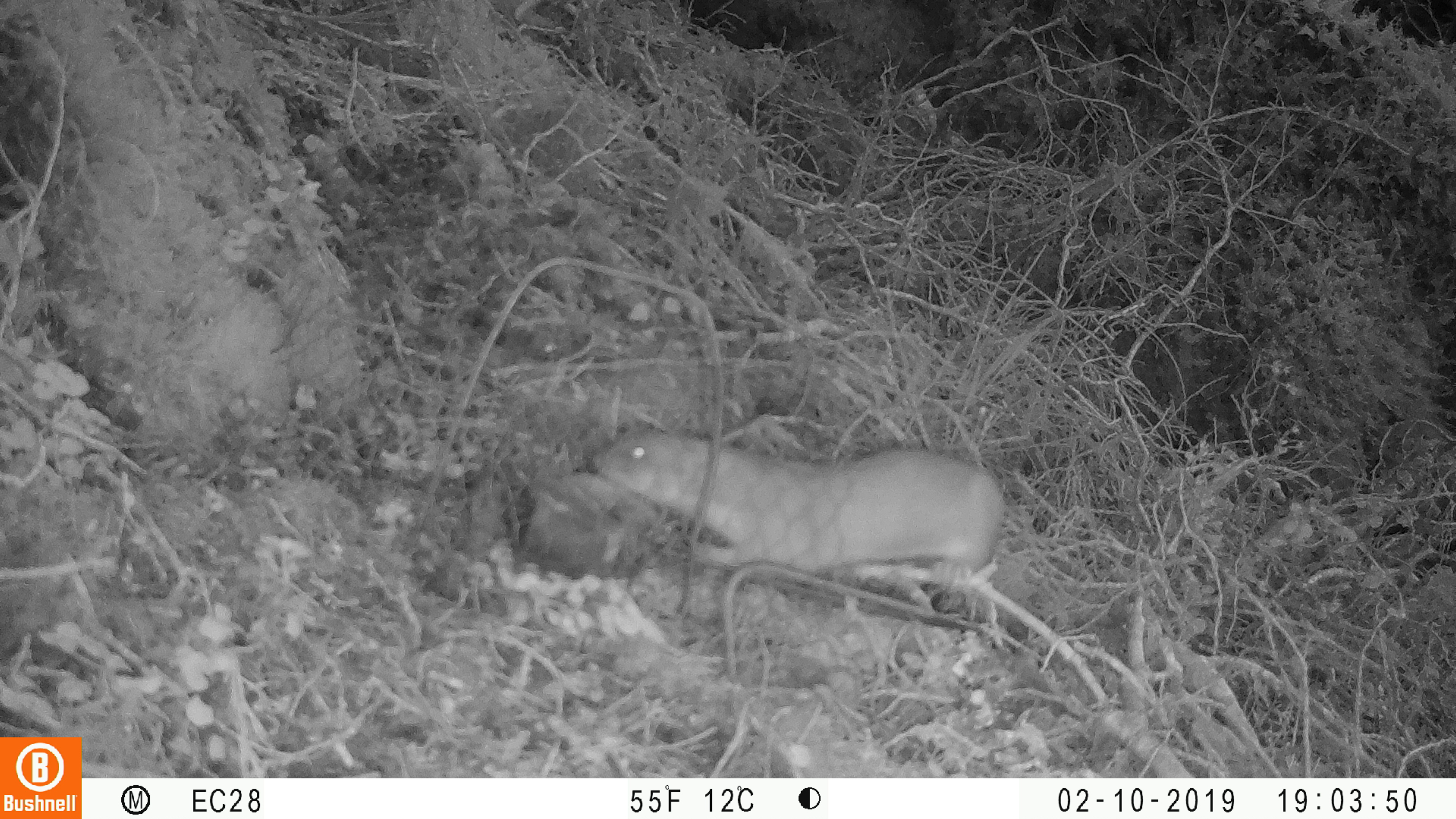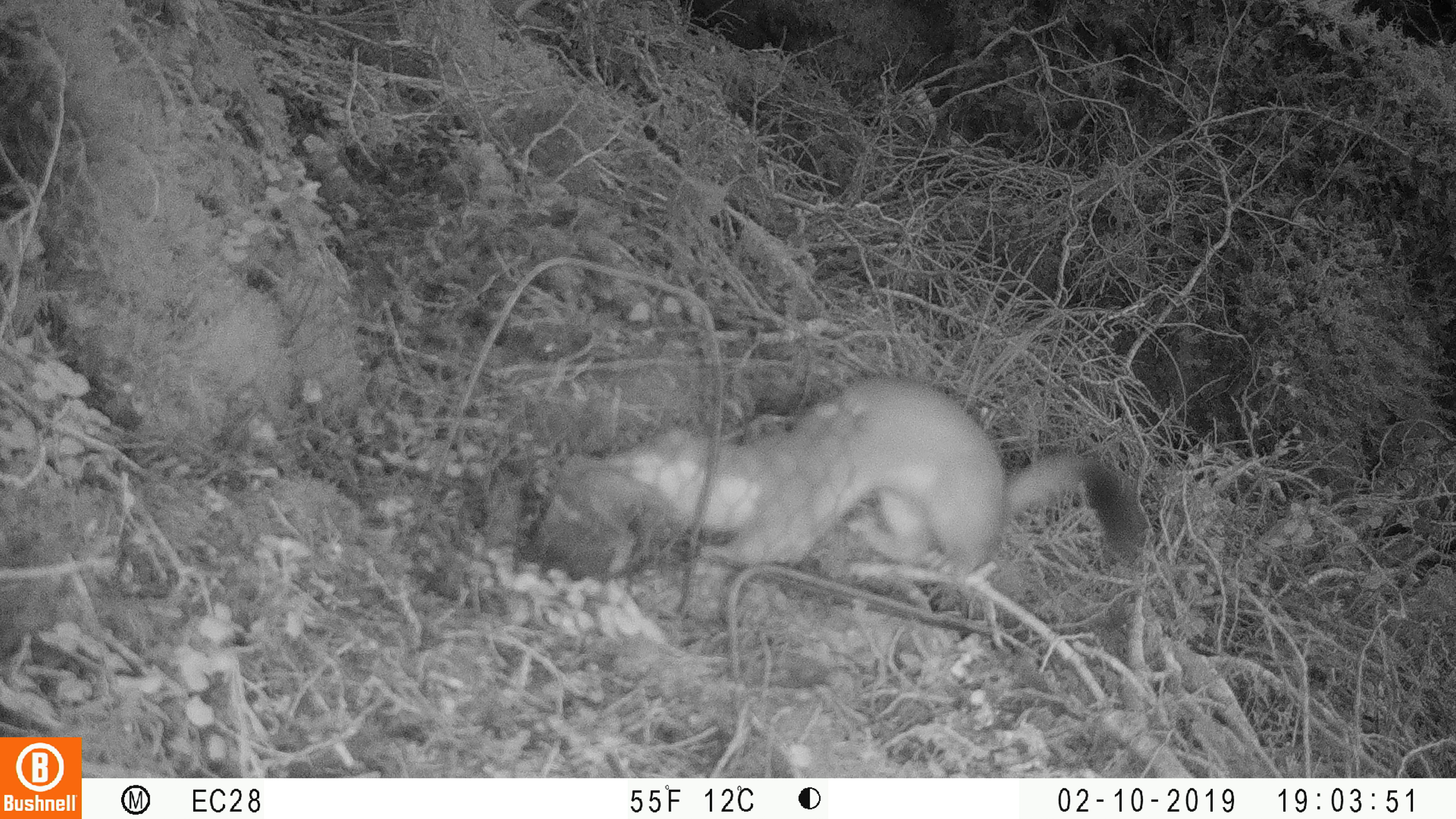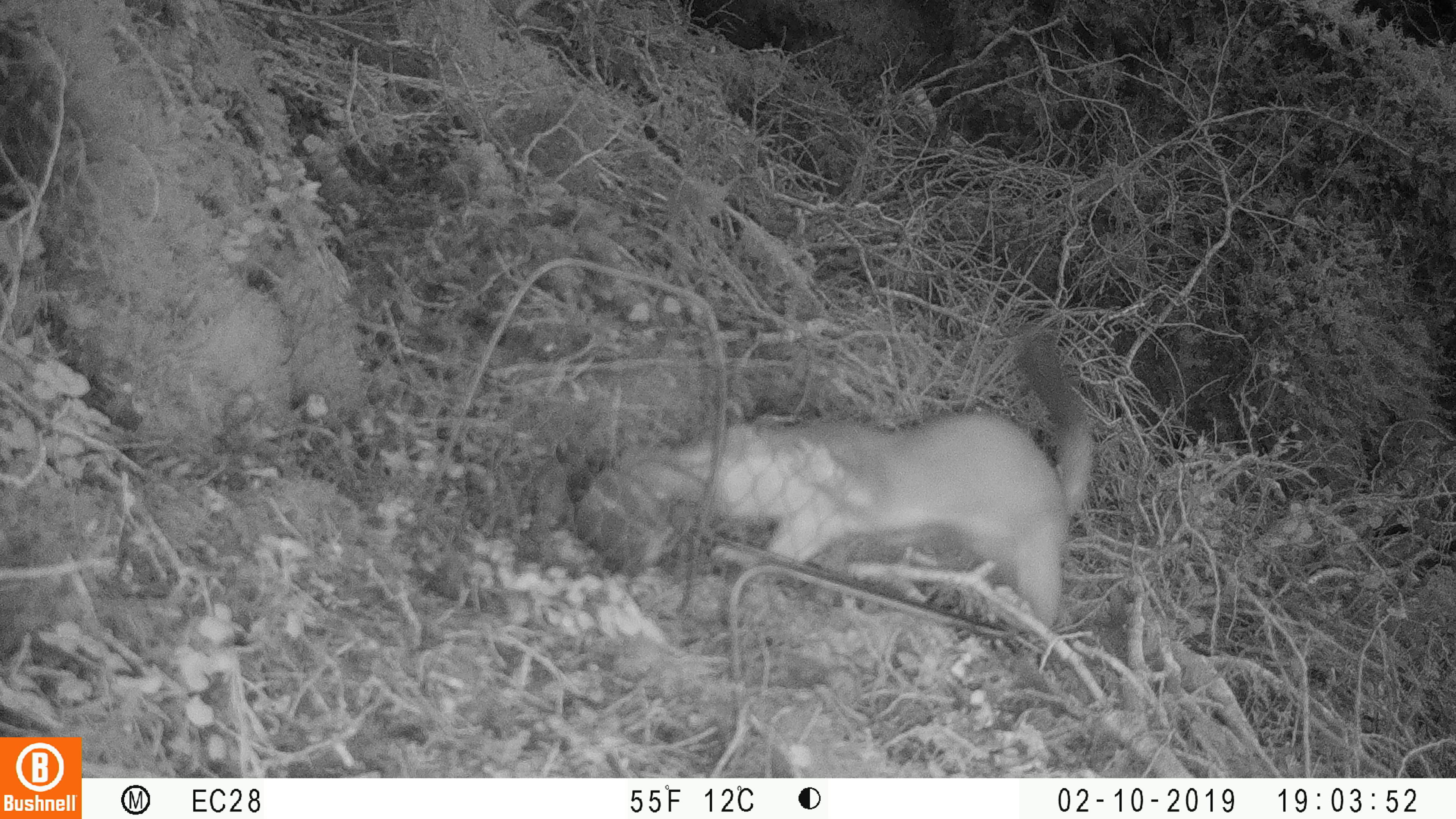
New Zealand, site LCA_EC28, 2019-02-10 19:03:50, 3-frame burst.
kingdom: Animalia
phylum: Chordata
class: Mammalia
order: Carnivora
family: Mustelidae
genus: Mustela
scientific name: Mustela erminea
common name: stoat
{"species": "stoat (Mustela erminea)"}